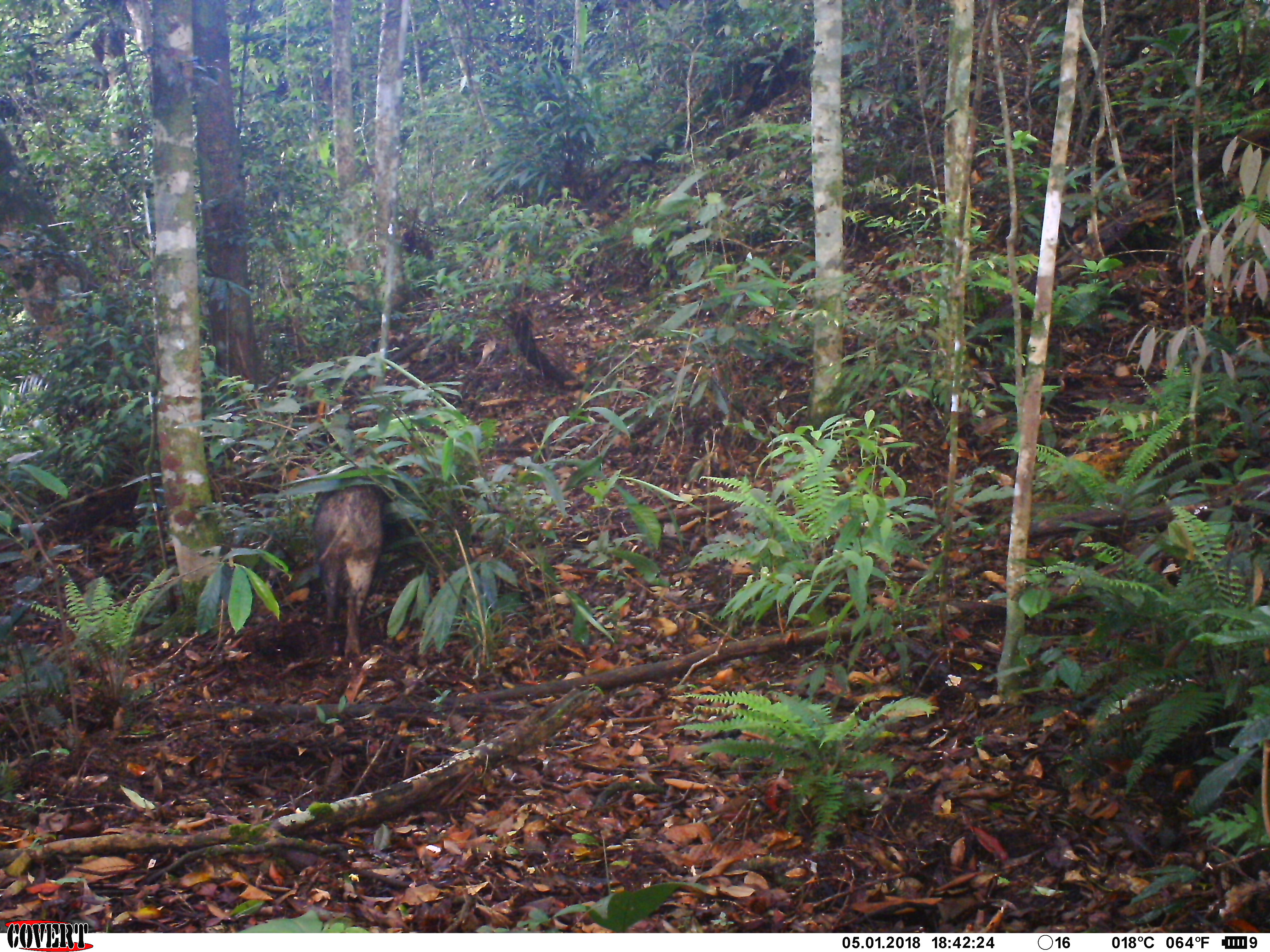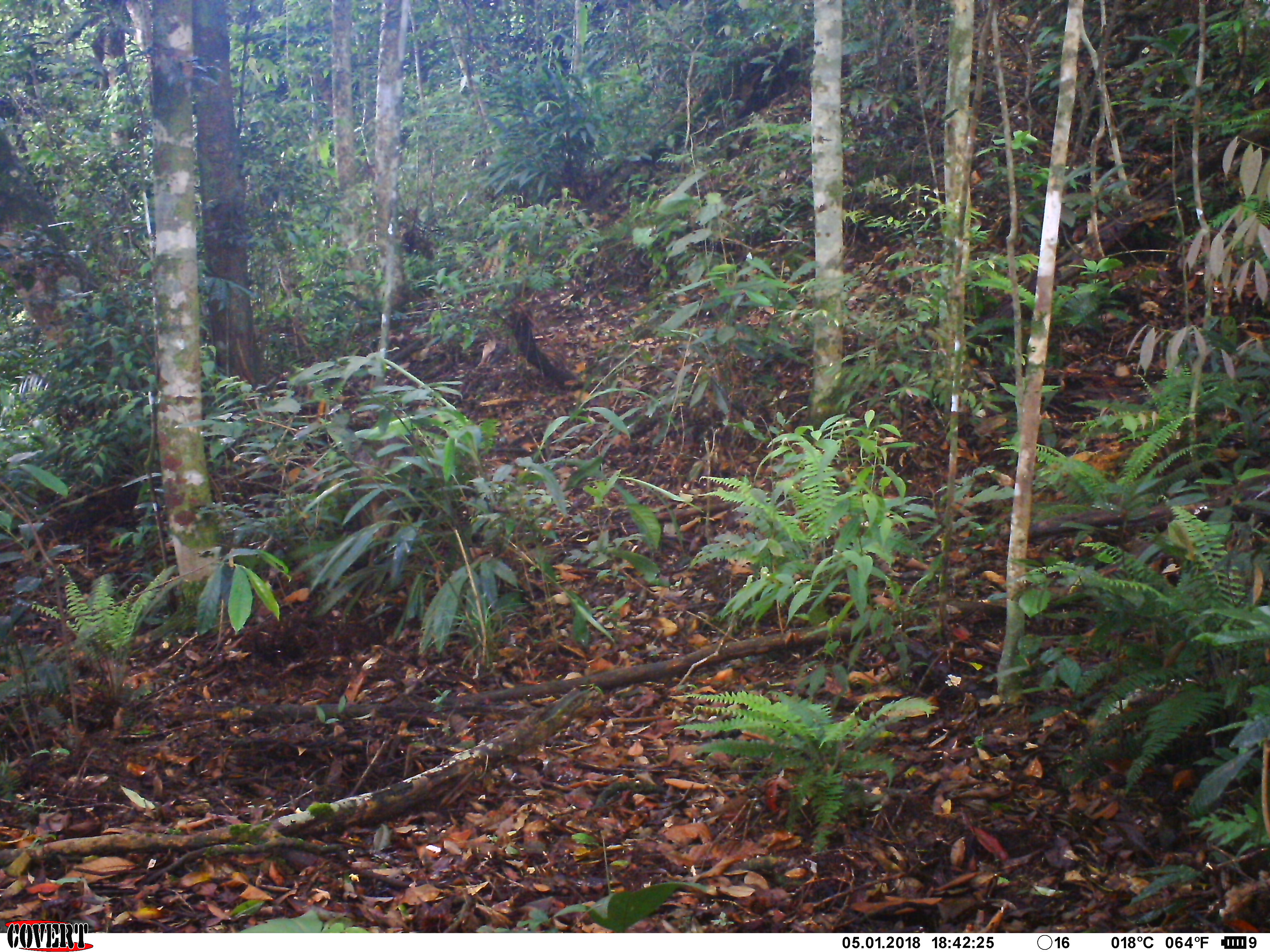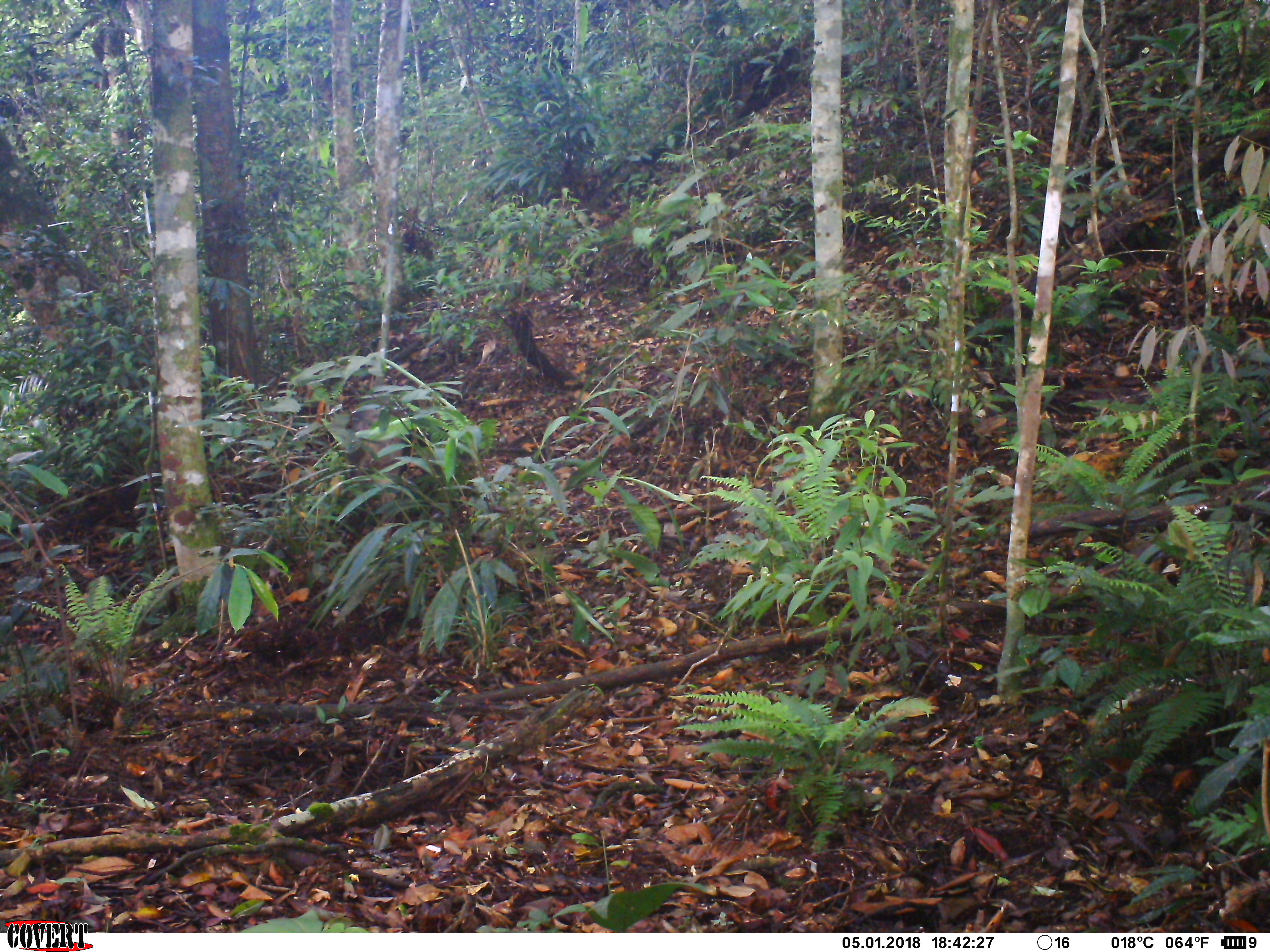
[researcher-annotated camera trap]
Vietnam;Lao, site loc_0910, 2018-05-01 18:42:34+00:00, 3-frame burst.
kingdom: Animalia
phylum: Chordata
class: Mammalia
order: Artiodactyla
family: Suidae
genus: Sus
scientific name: Sus scrofa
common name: eurasian wild pig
Eurasian wild pig (Sus scrofa). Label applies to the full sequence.